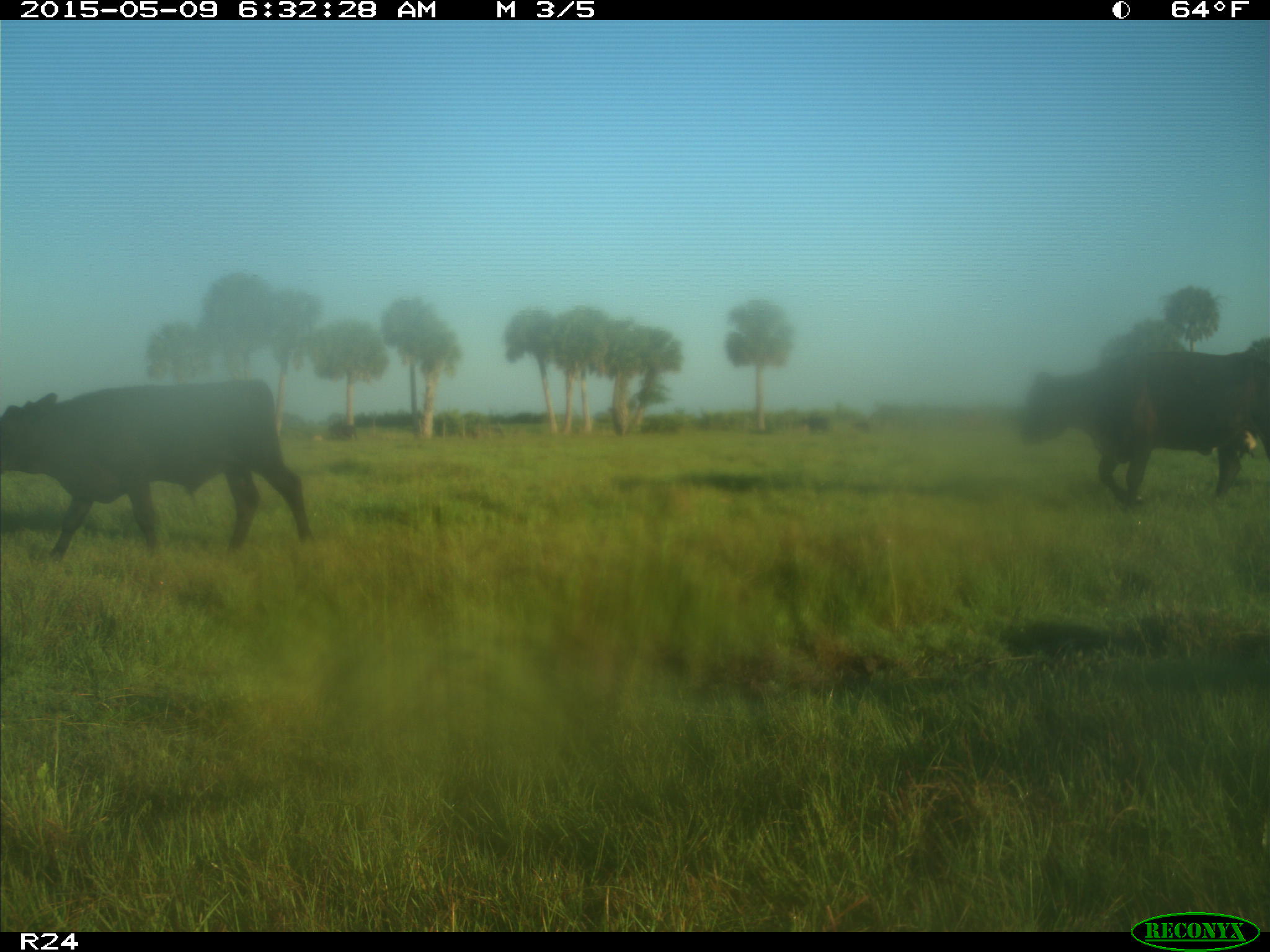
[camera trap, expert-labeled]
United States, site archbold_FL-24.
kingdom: Animalia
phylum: Chordata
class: Mammalia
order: Artiodactyla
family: Bovidae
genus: Bos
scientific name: Bos taurus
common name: domestic cow